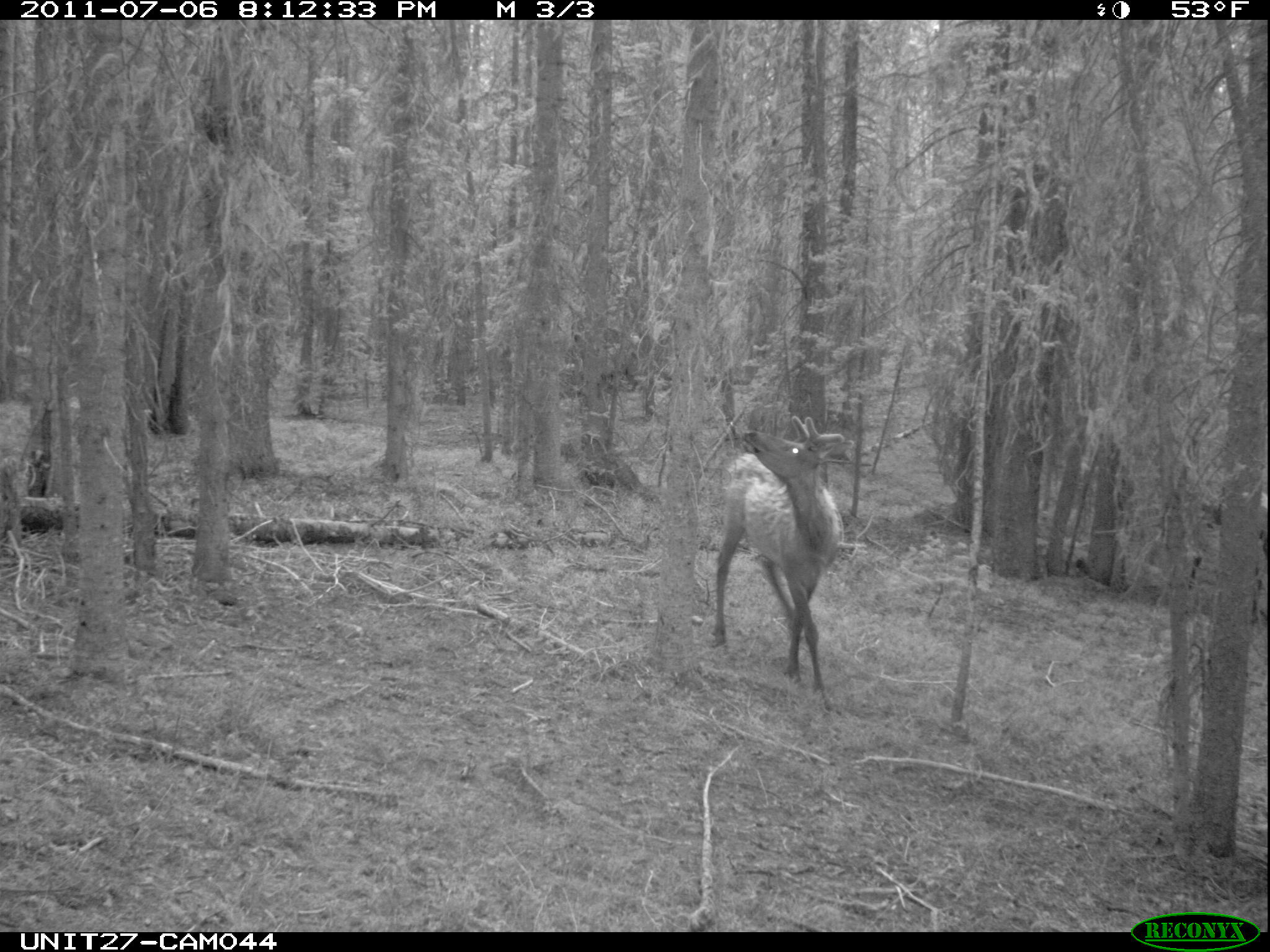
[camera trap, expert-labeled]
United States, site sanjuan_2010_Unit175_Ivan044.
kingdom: Animalia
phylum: Chordata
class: Mammalia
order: Artiodactyla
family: Cervidae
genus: Cervus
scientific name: Cervus elaphus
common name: red deer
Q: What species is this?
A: Cervus elaphus (red deer).